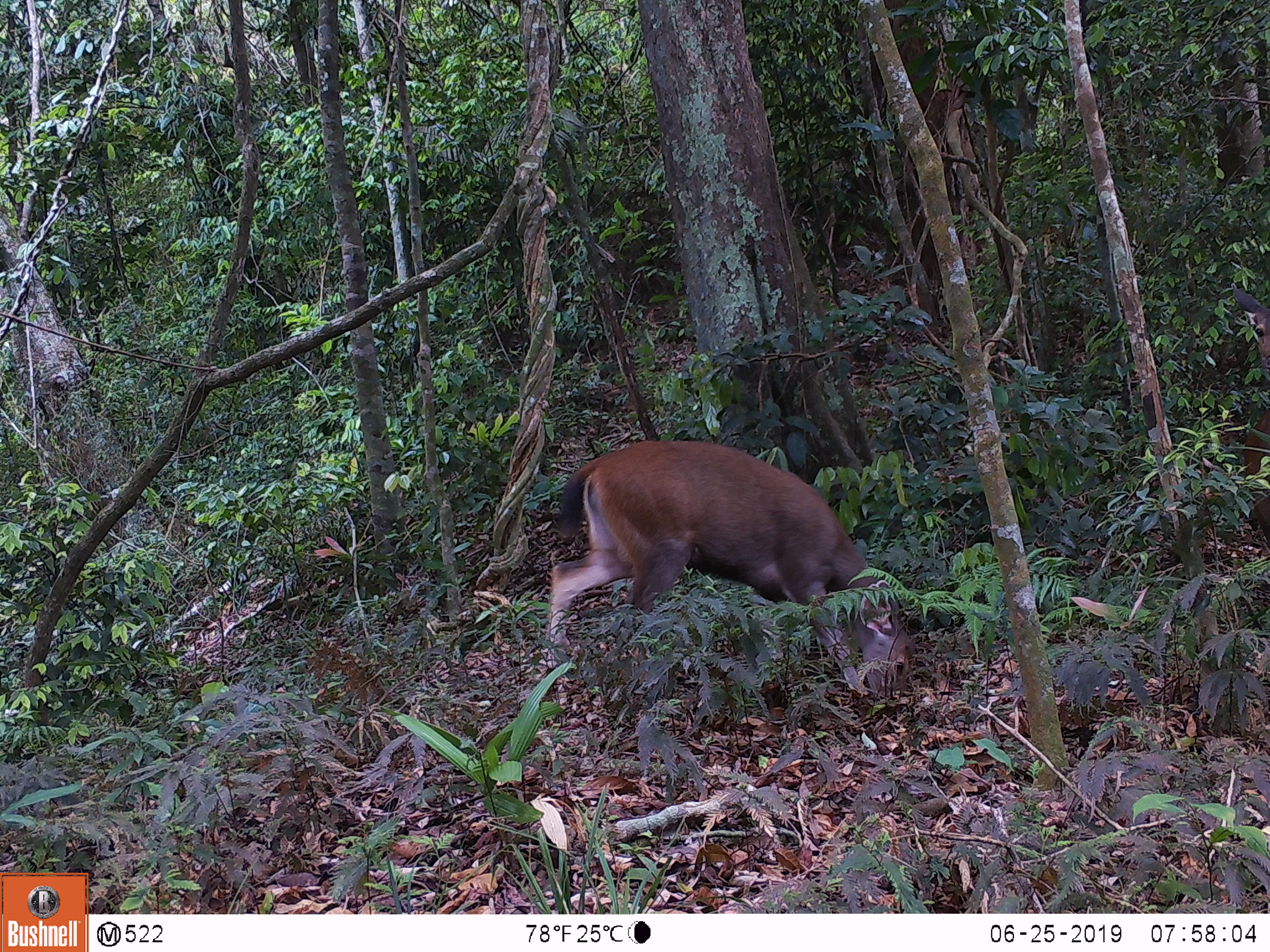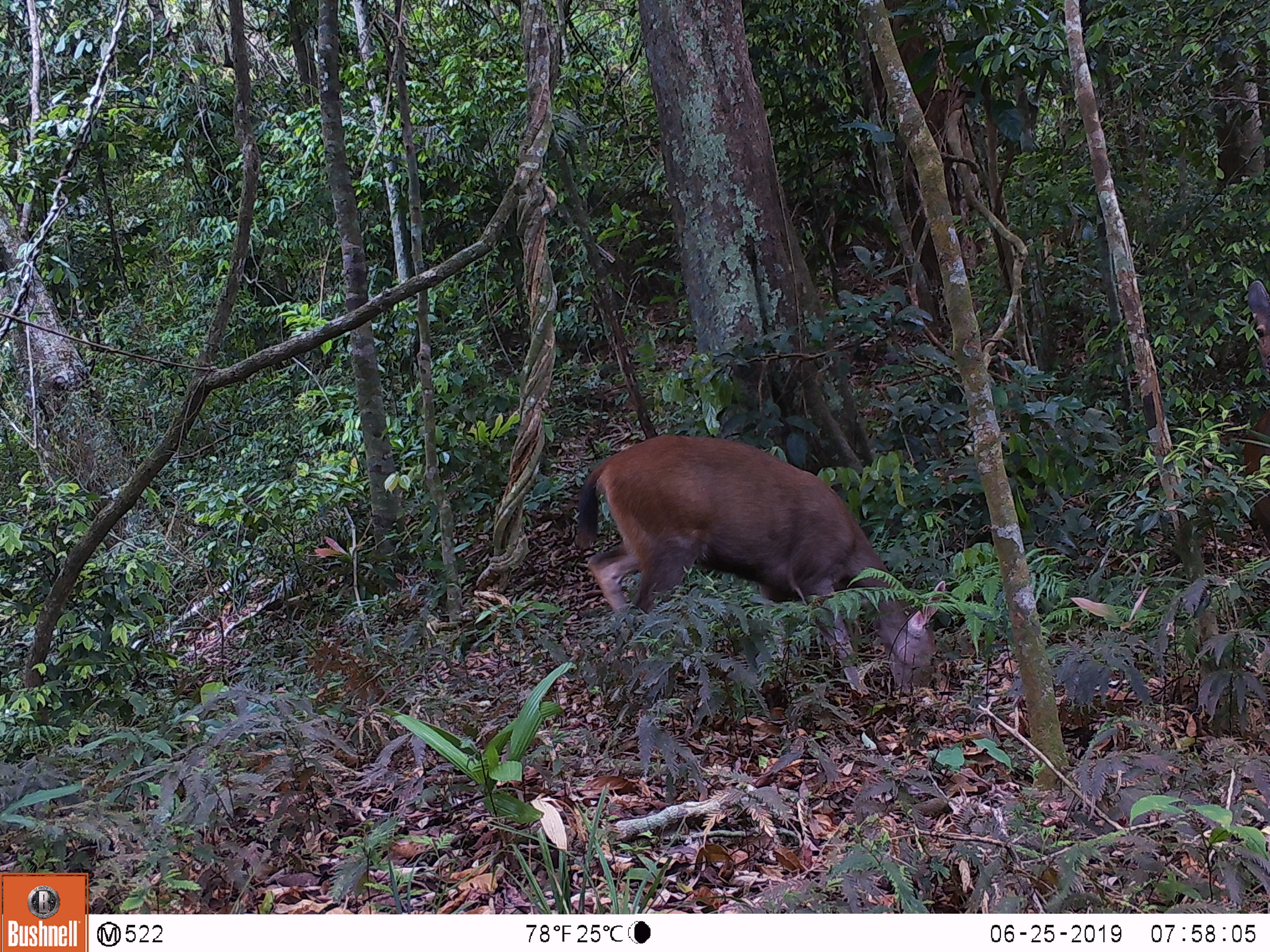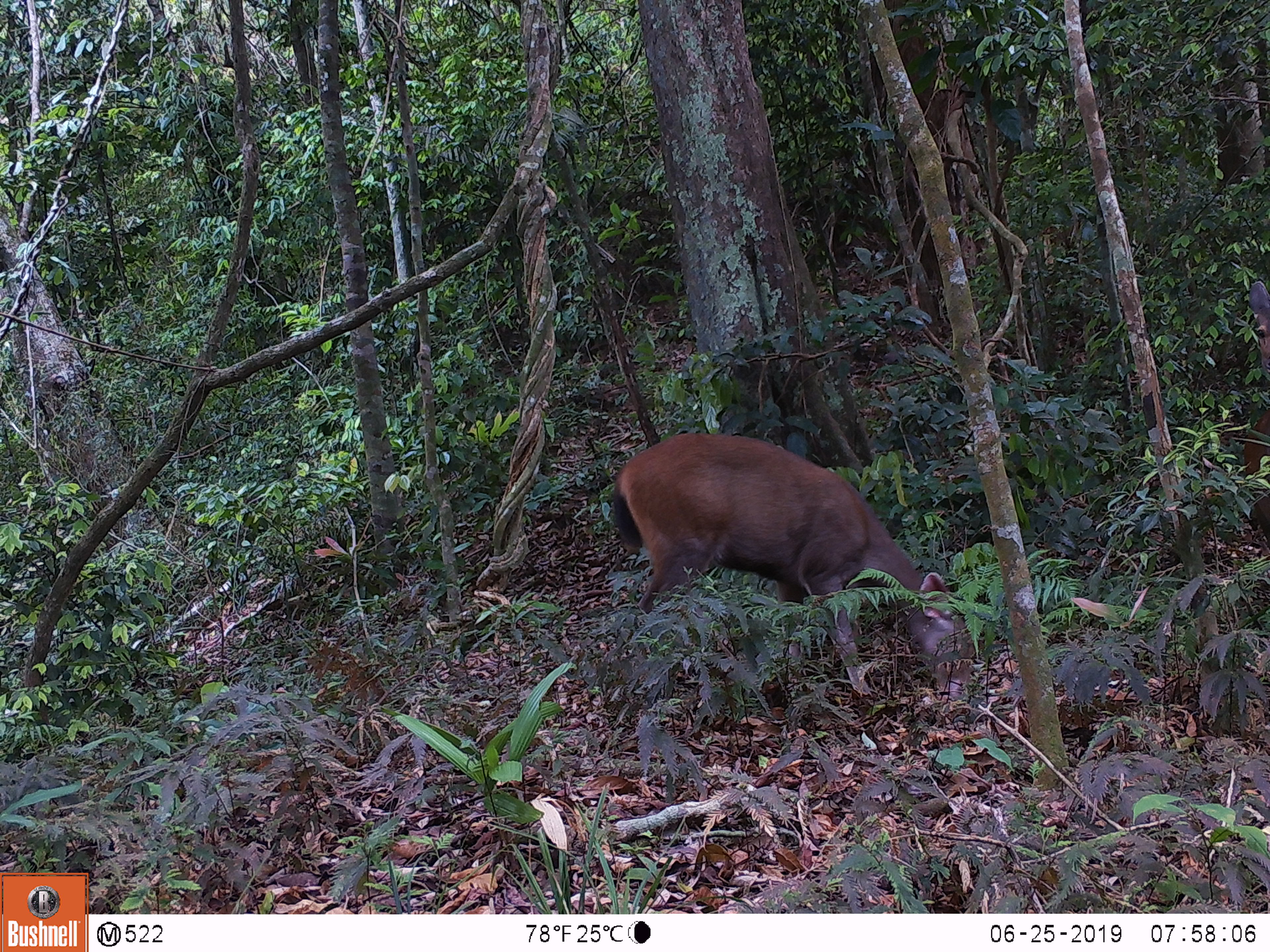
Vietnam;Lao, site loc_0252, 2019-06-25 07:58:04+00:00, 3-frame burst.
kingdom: Animalia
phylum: Chordata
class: Mammalia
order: Artiodactyla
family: Cervidae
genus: Rusa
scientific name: Rusa unicolor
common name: sambar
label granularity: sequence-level